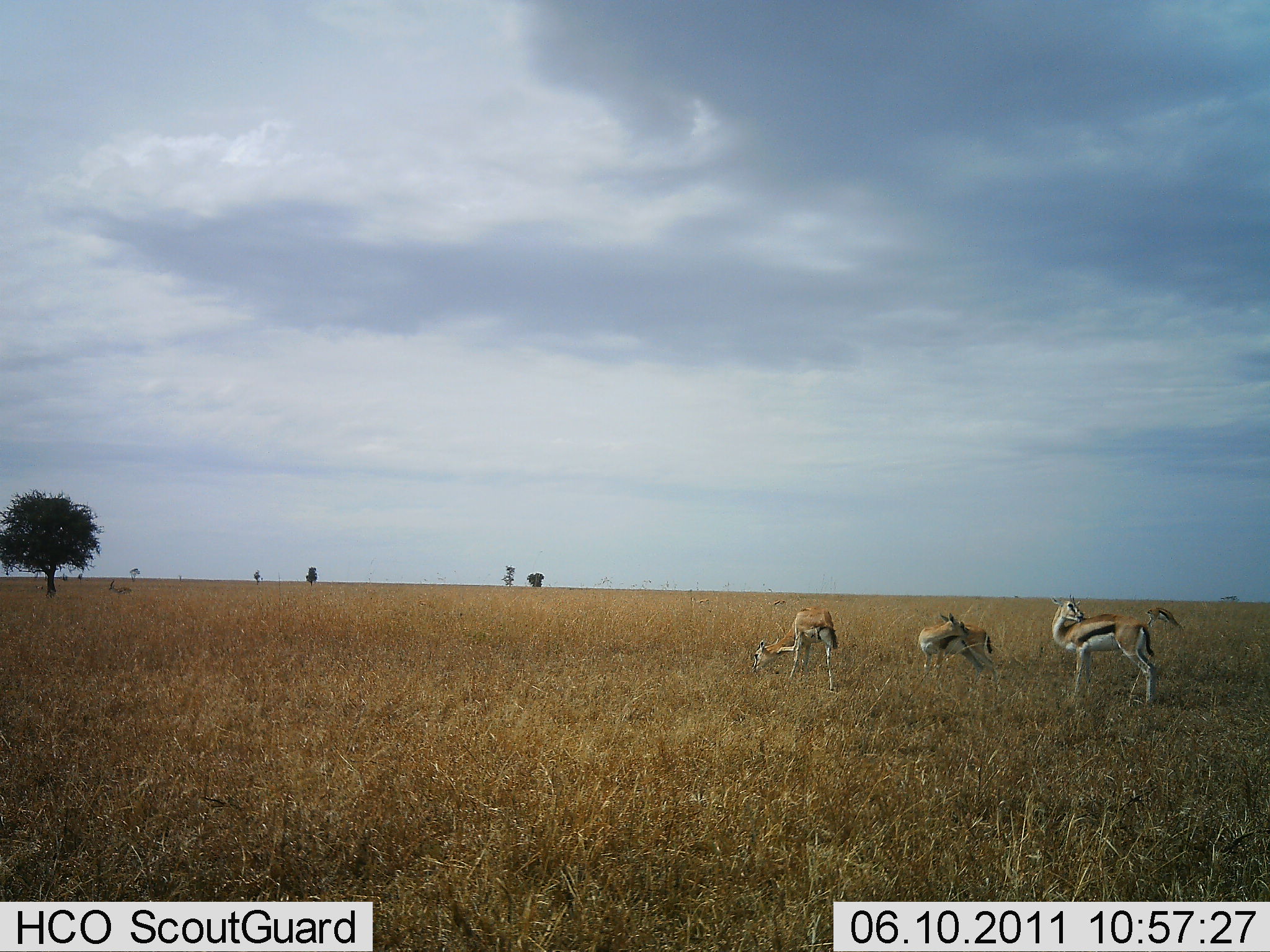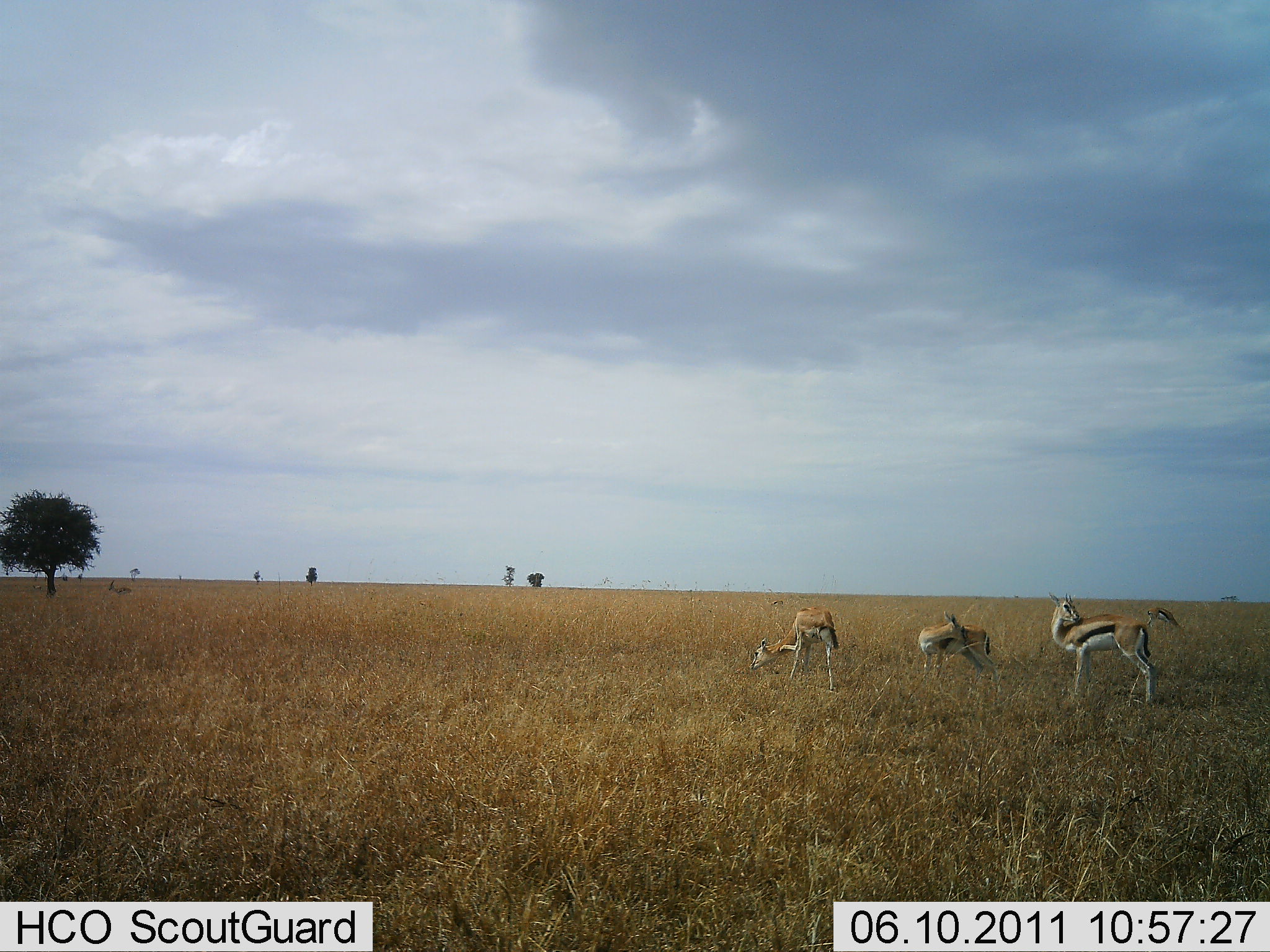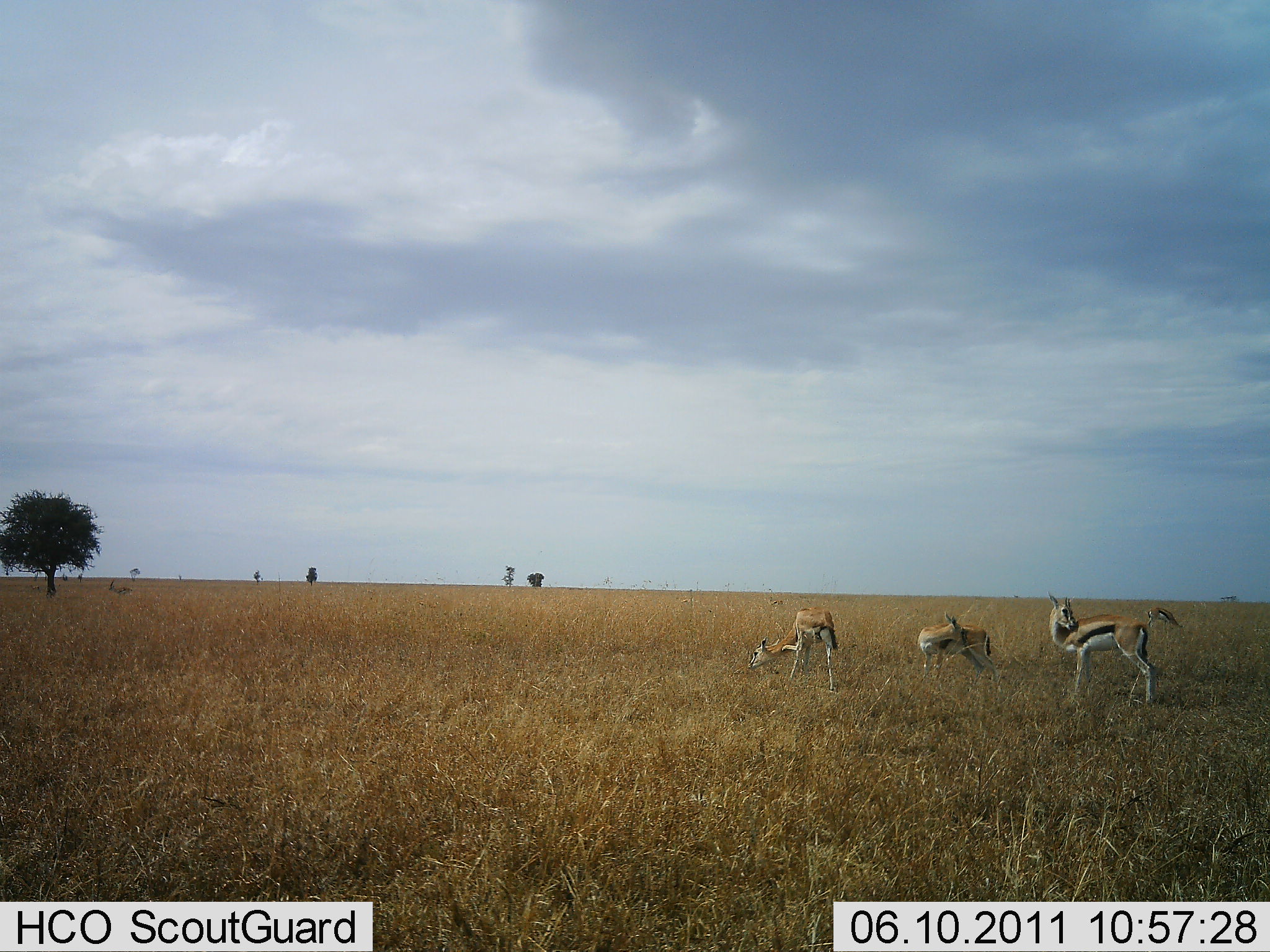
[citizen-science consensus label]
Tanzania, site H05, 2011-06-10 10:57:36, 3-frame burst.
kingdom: Animalia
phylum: Chordata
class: Mammalia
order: Artiodactyla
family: Bovidae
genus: Eudorcas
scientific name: Eudorcas thomsonii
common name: thomson's gazelle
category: gazellethomsons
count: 3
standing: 92%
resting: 8%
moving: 0%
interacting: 0%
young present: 0%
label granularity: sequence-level